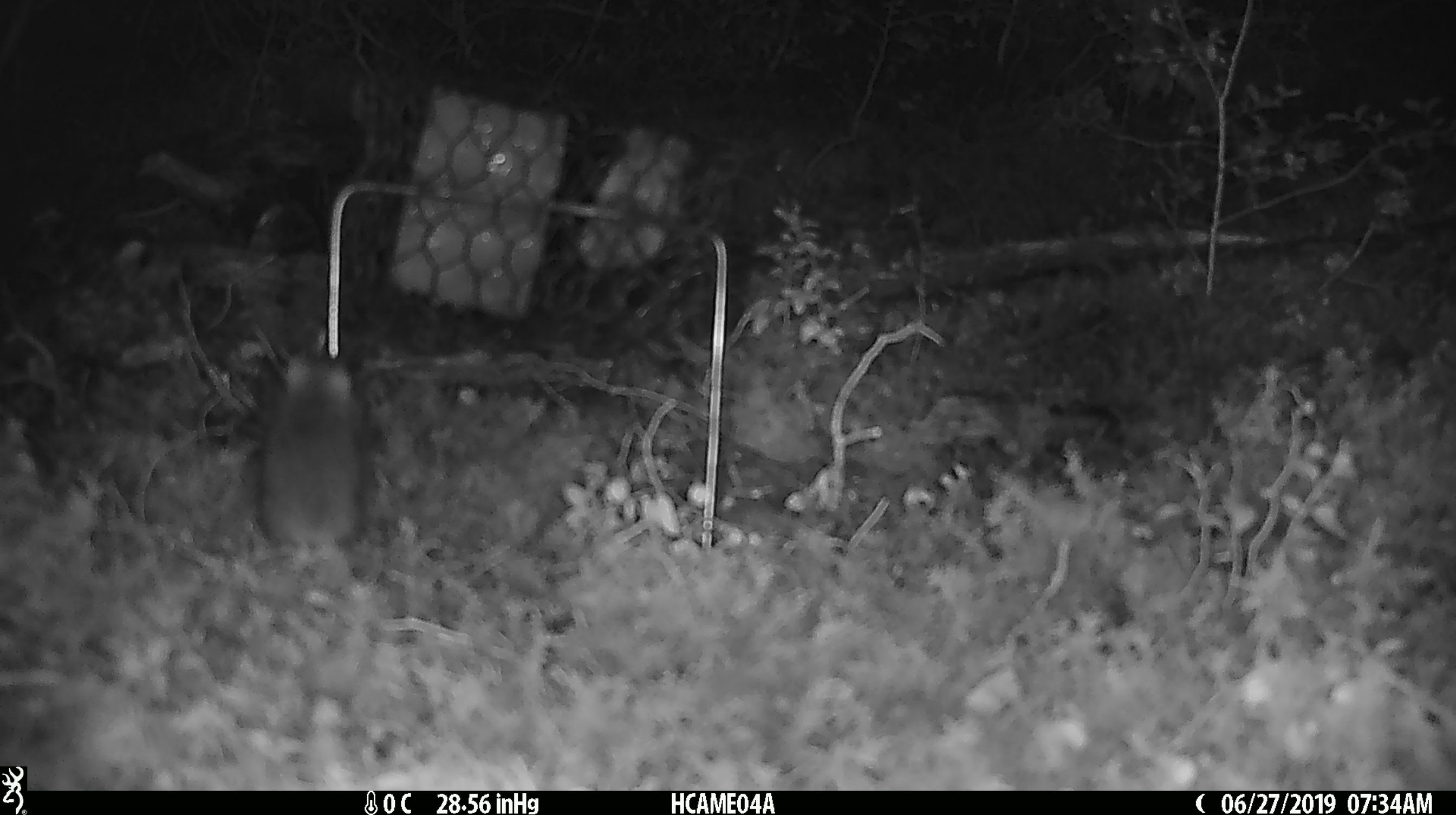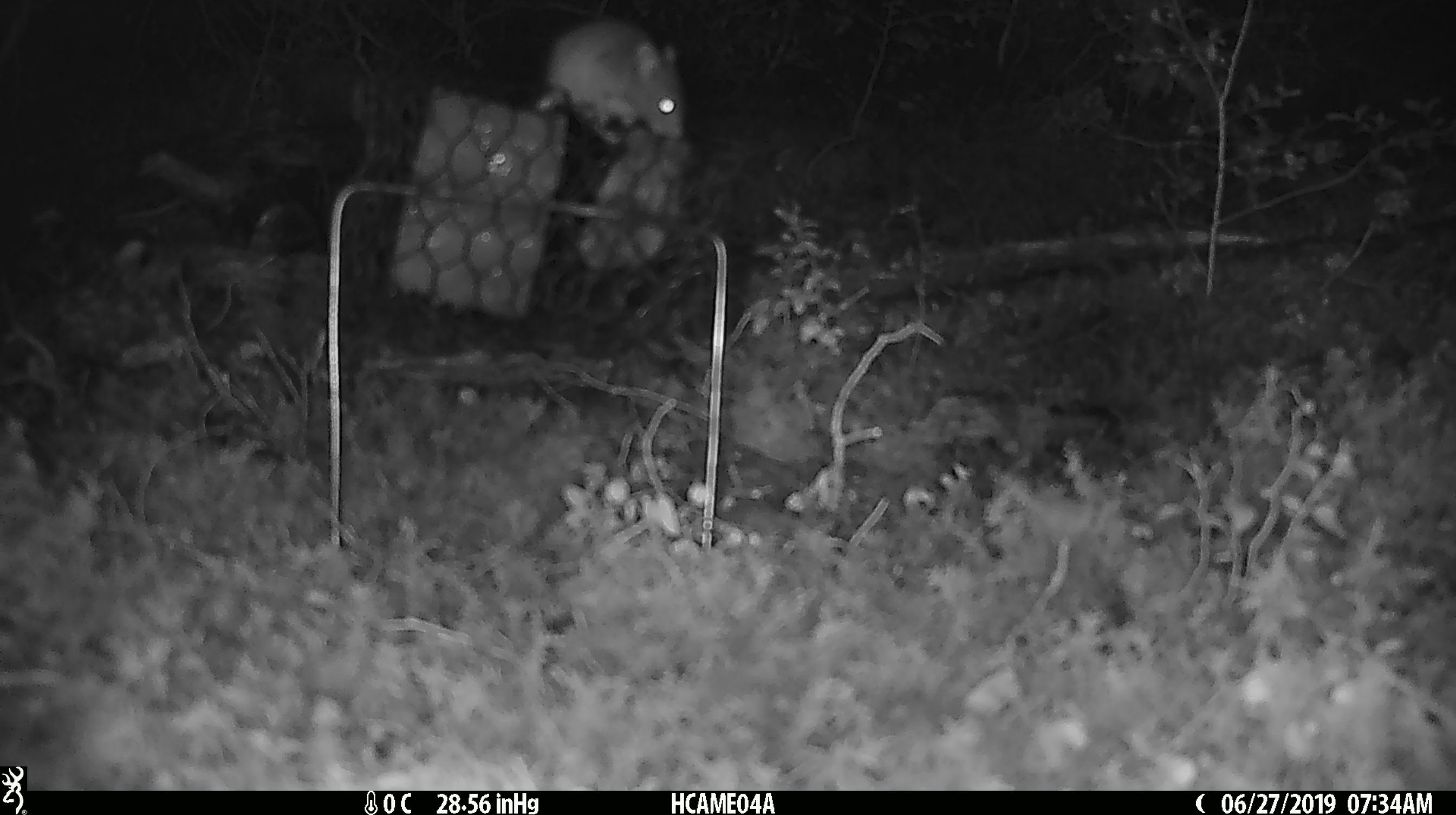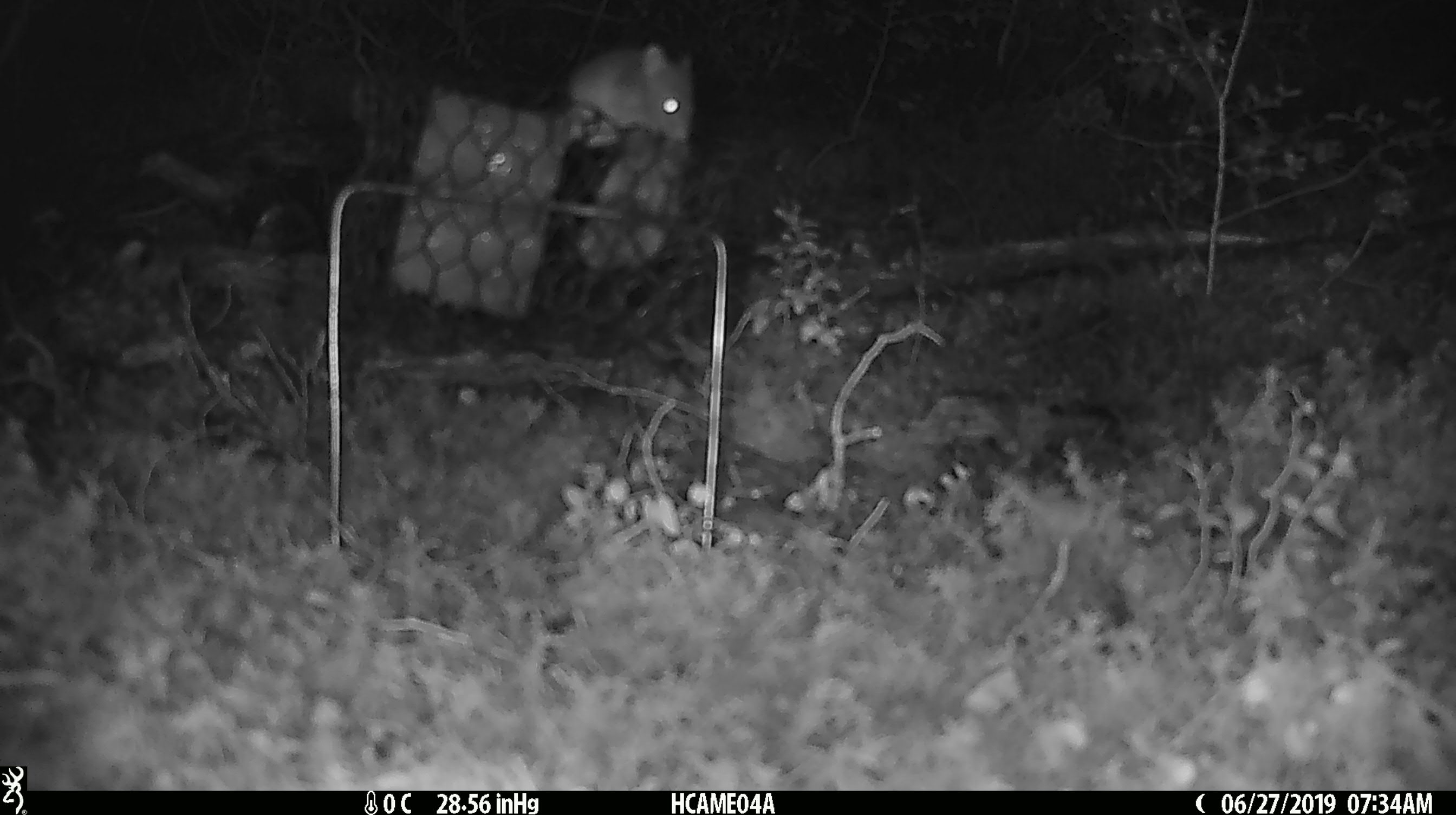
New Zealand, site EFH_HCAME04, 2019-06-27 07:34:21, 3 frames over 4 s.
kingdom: Animalia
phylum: Chordata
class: Mammalia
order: Rodentia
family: Muridae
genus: Mus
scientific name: Mus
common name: mouse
Mouse (Mus).